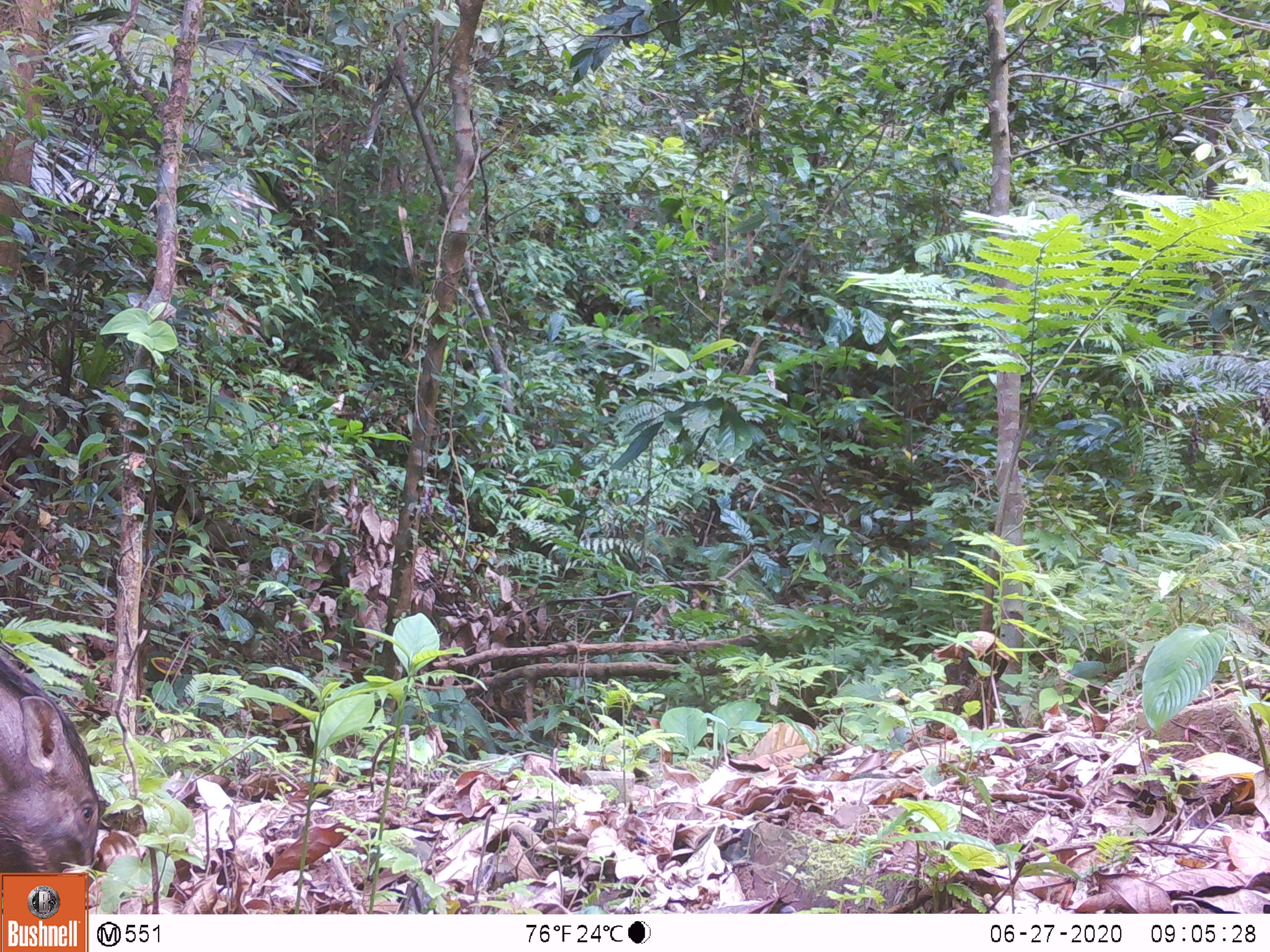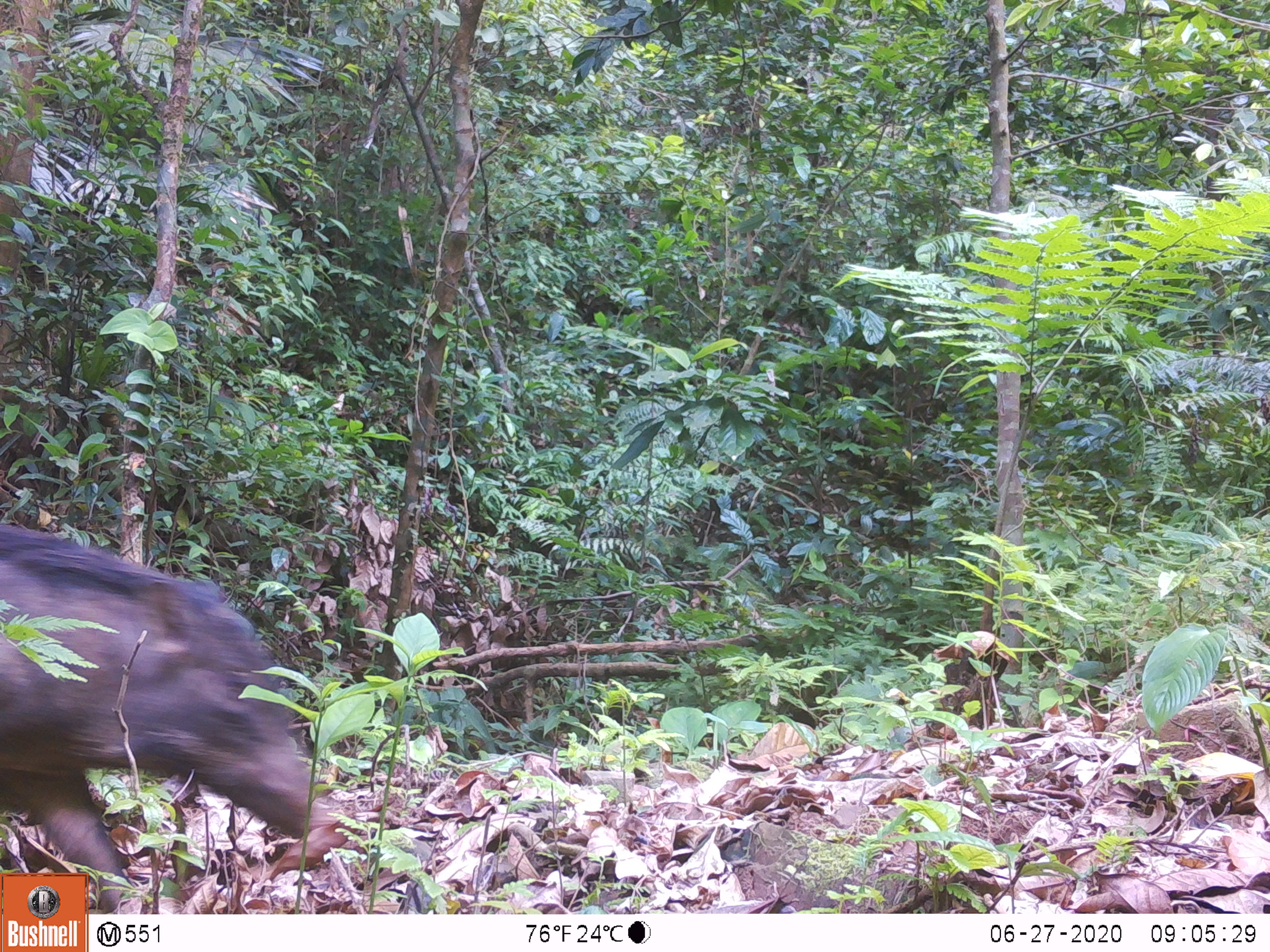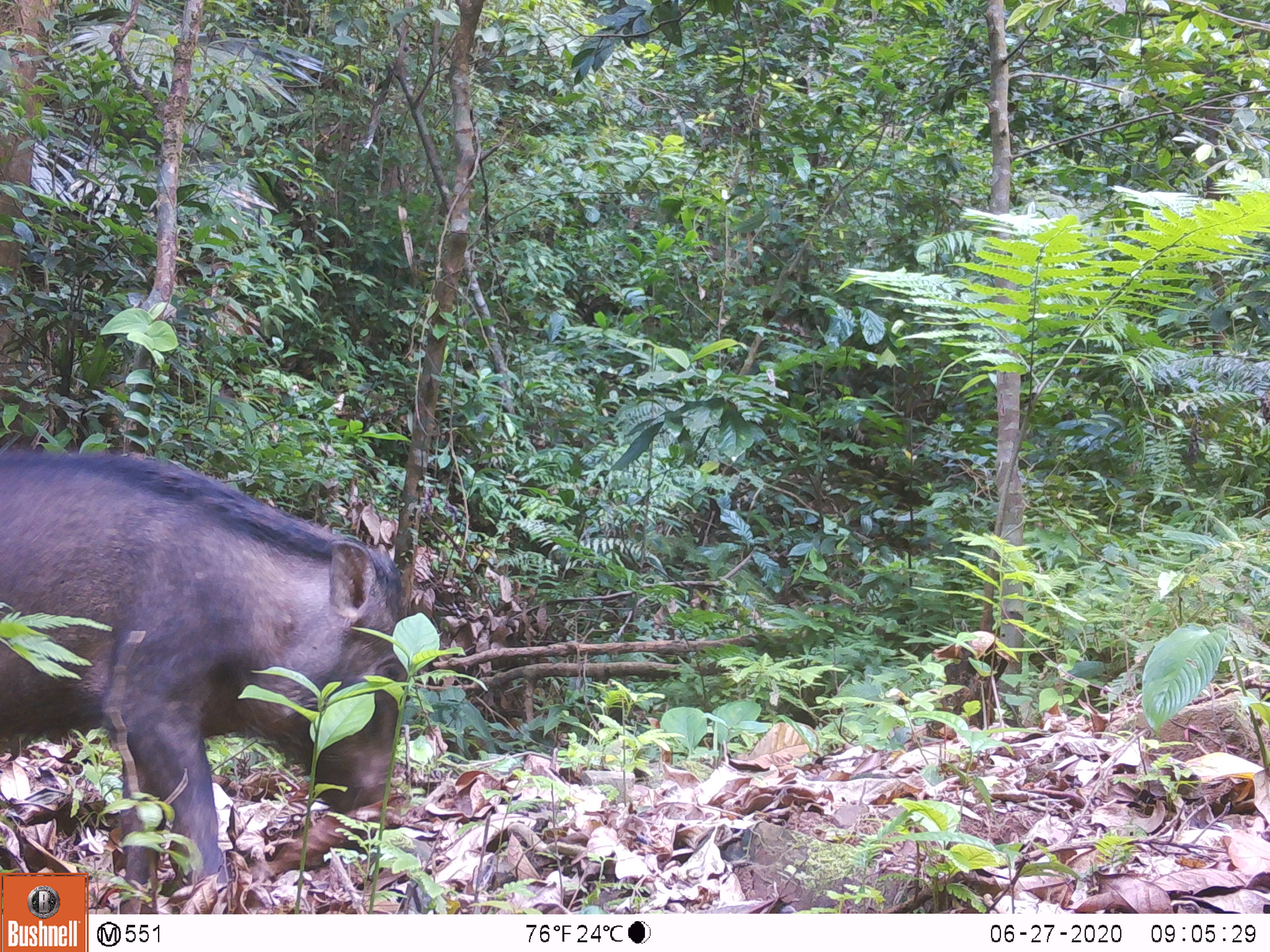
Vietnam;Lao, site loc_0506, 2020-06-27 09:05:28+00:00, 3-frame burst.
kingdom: Animalia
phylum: Chordata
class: Mammalia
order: Artiodactyla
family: Suidae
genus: Sus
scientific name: Sus scrofa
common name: eurasian wild pig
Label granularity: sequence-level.